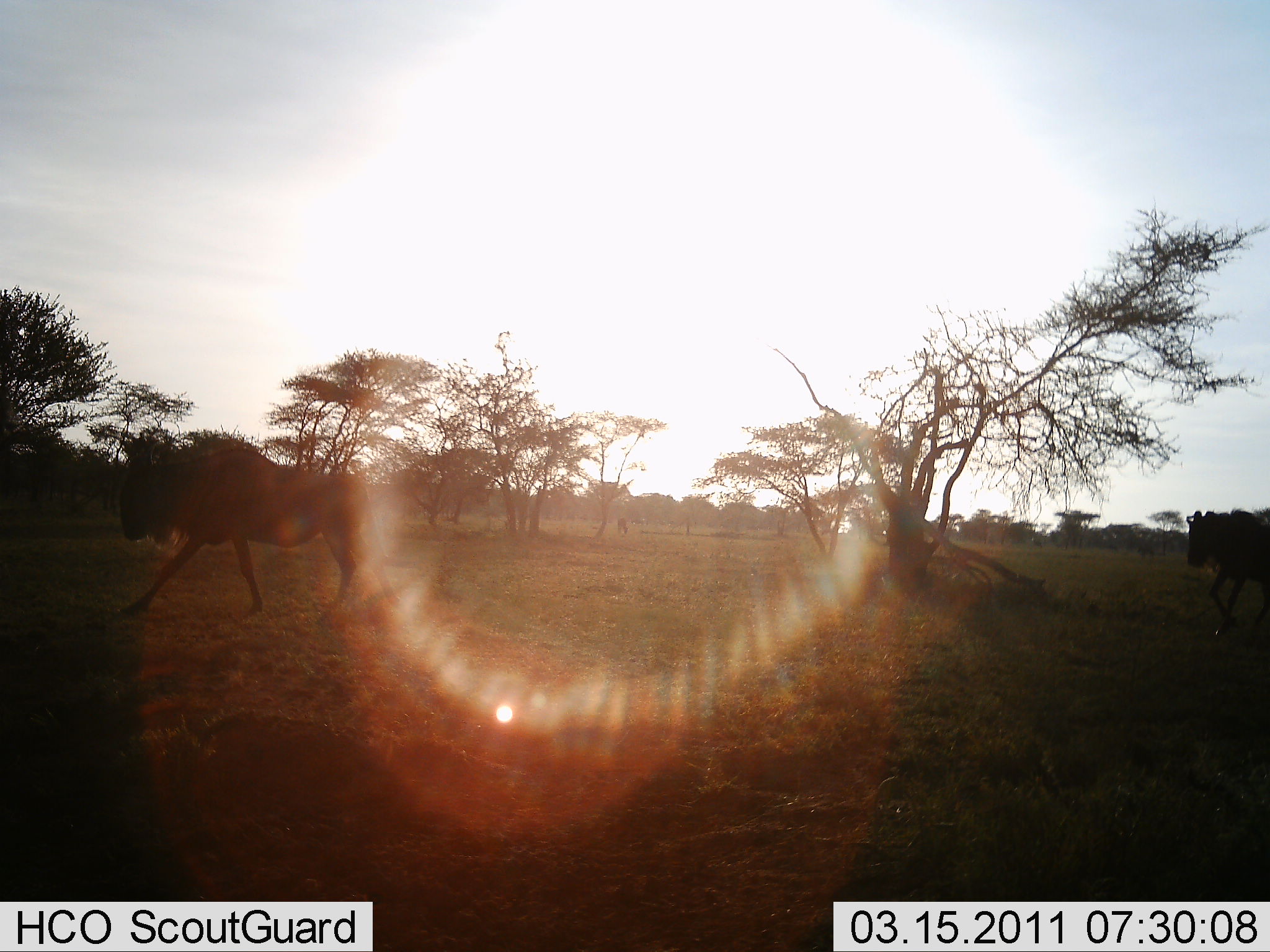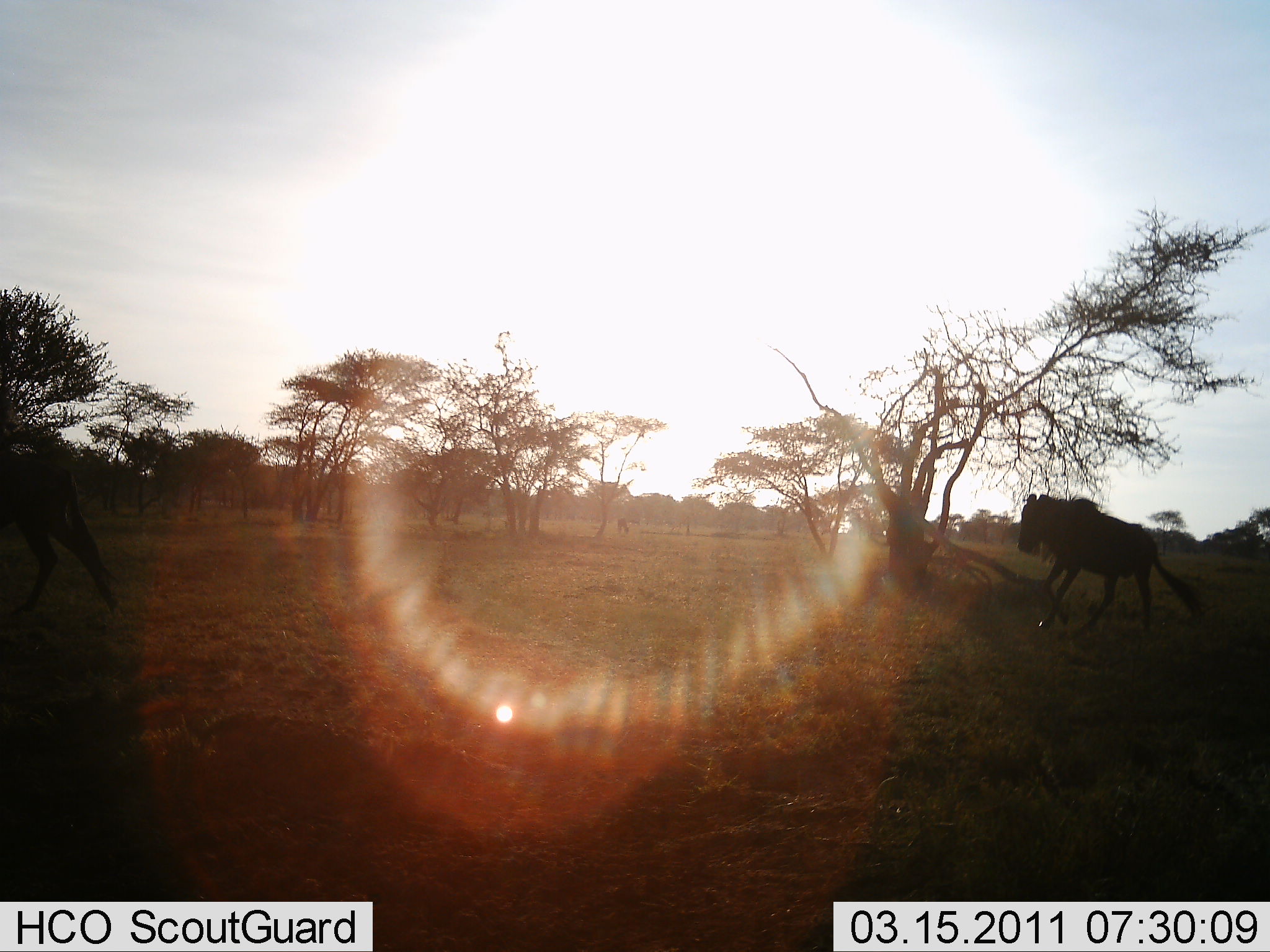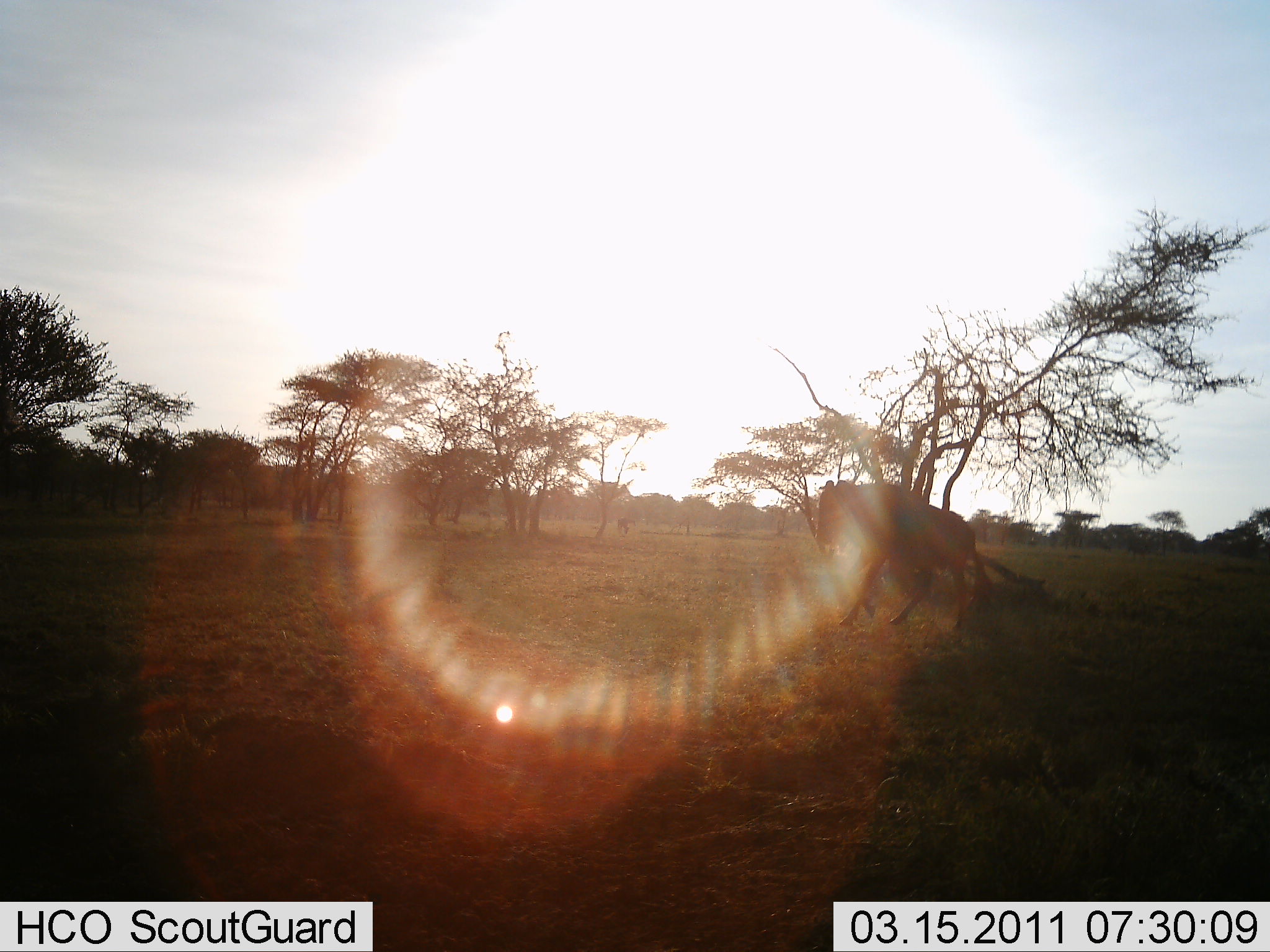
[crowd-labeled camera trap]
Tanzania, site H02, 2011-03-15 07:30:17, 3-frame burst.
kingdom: Animalia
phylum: Chordata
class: Mammalia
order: Artiodactyla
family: Bovidae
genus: Connochaetes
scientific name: Connochaetes taurinus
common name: blue wildebeest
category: wildebeest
Wildebeest (blue wildebeest) (Connochaetes taurinus), count 2. Behavior (volunteer vote fractions): standing 0%, resting 0%, moving 100%, interacting 0%. Young present (vote fraction): 0%. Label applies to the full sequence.